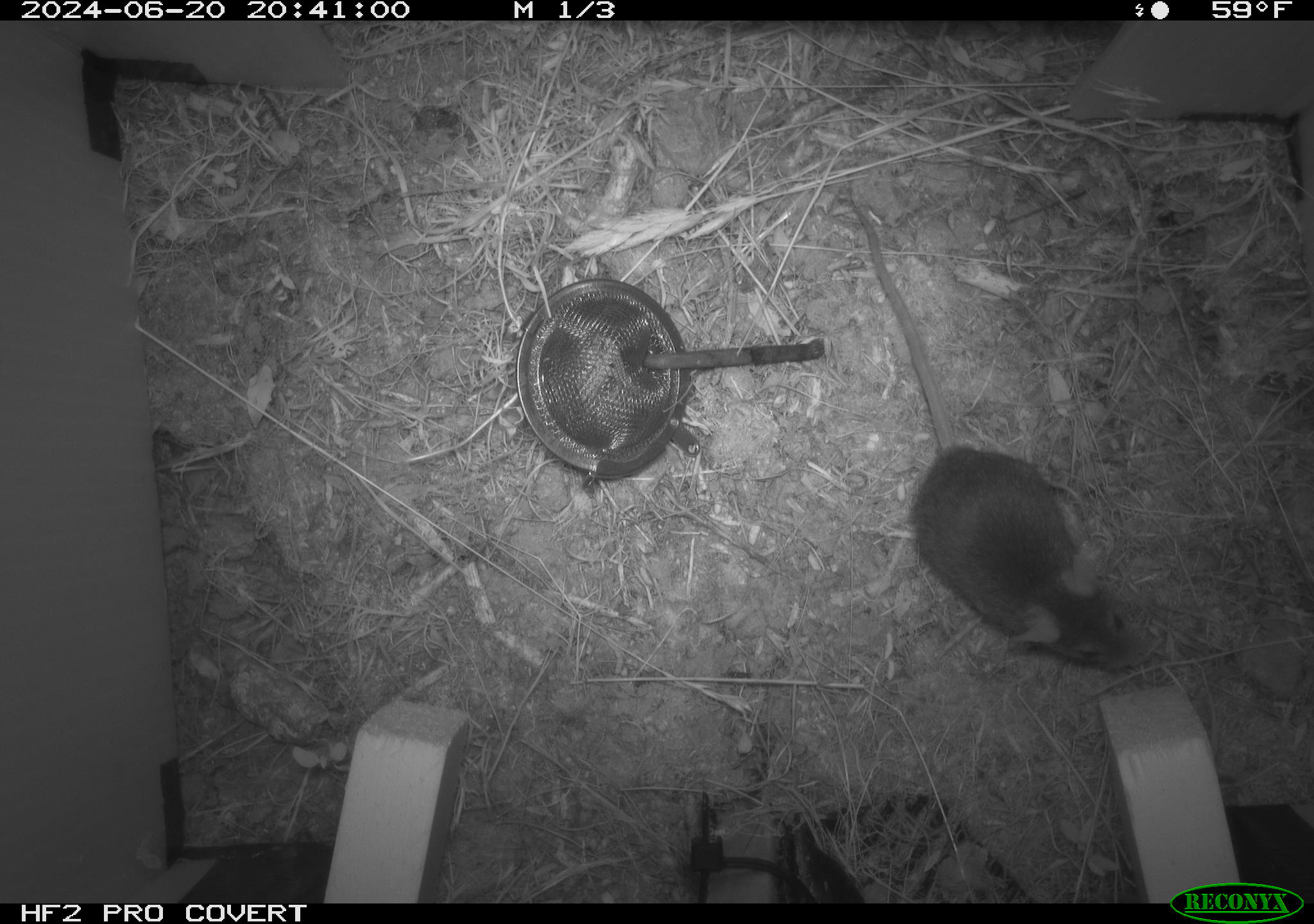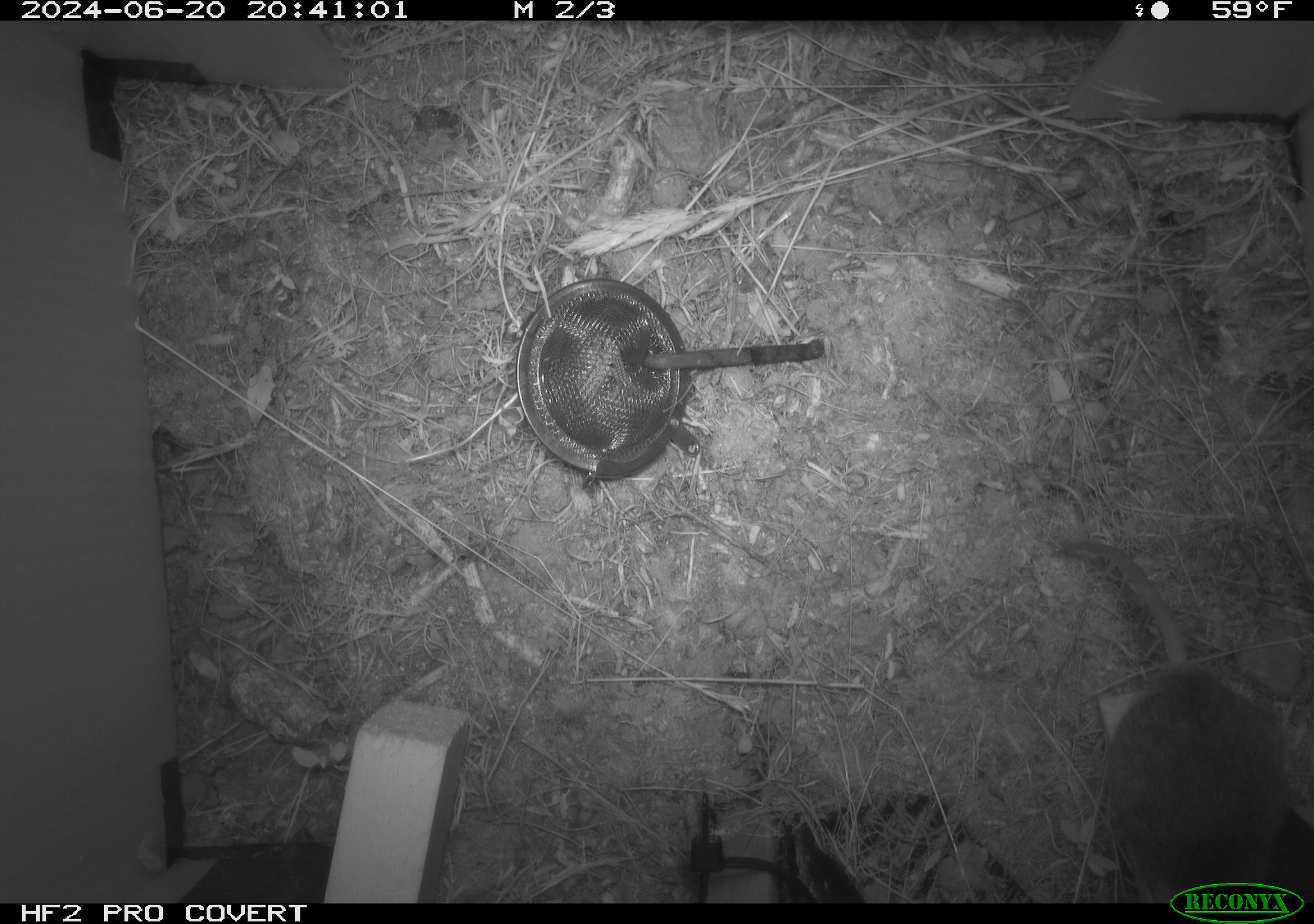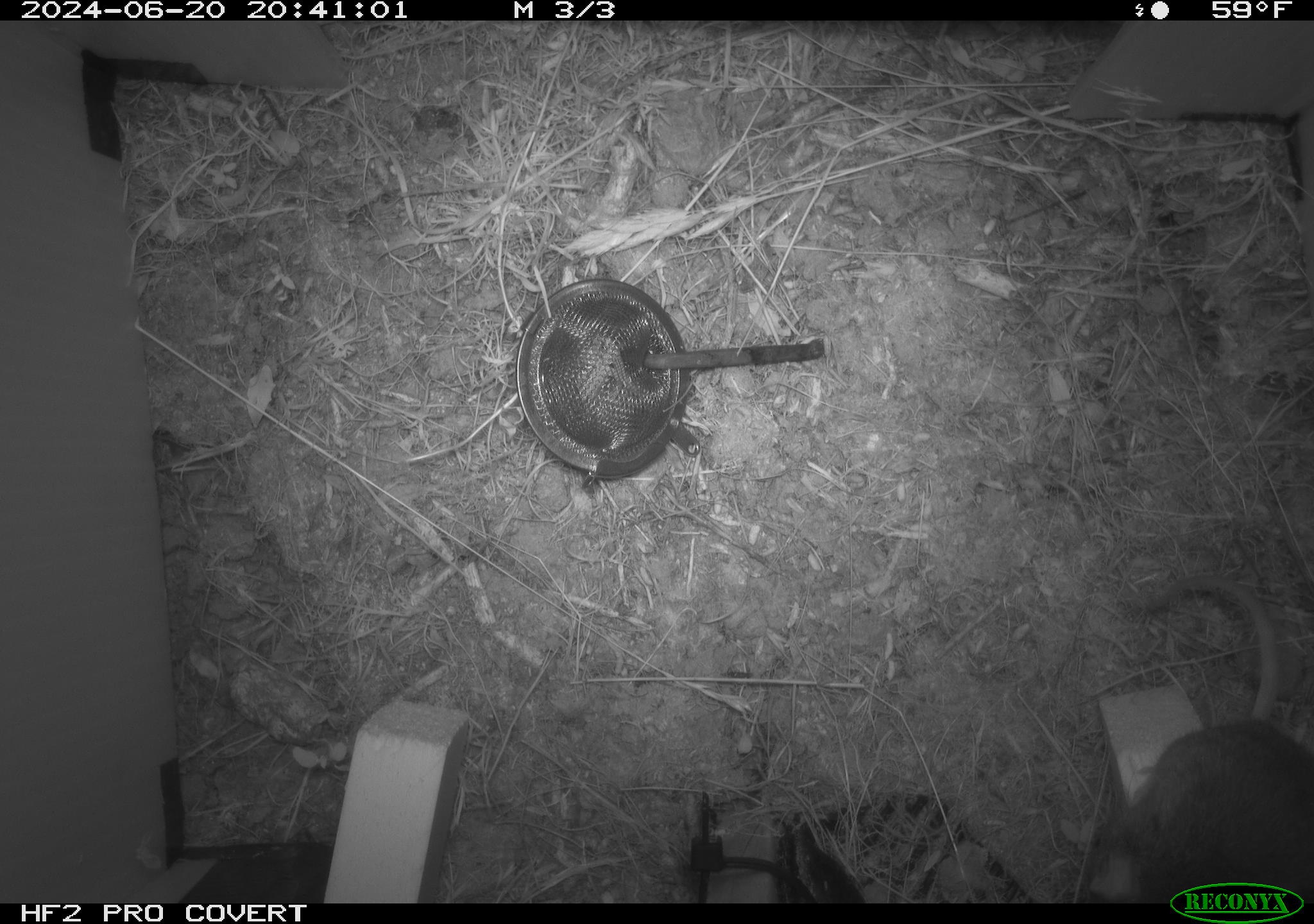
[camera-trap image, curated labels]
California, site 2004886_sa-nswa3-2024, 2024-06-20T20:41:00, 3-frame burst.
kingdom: Animalia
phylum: Chordata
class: Mammalia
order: Rodentia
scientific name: Rodentia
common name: rodent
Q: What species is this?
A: Rodent (Rodentia).